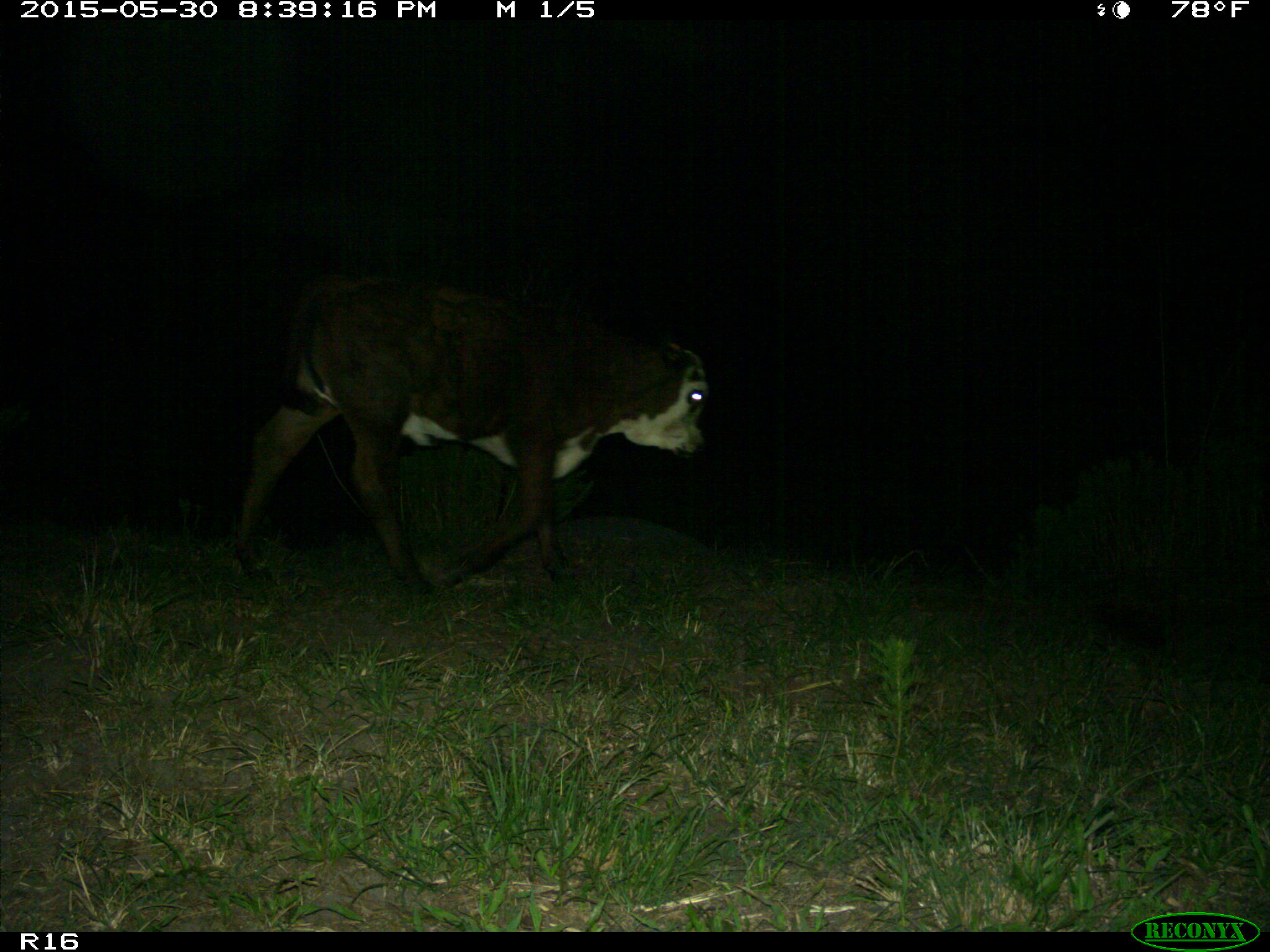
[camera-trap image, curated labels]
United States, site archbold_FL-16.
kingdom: Animalia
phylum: Chordata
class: Mammalia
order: Artiodactyla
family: Bovidae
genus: Bos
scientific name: Bos taurus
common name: domestic cow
Bos taurus (domestic cow).